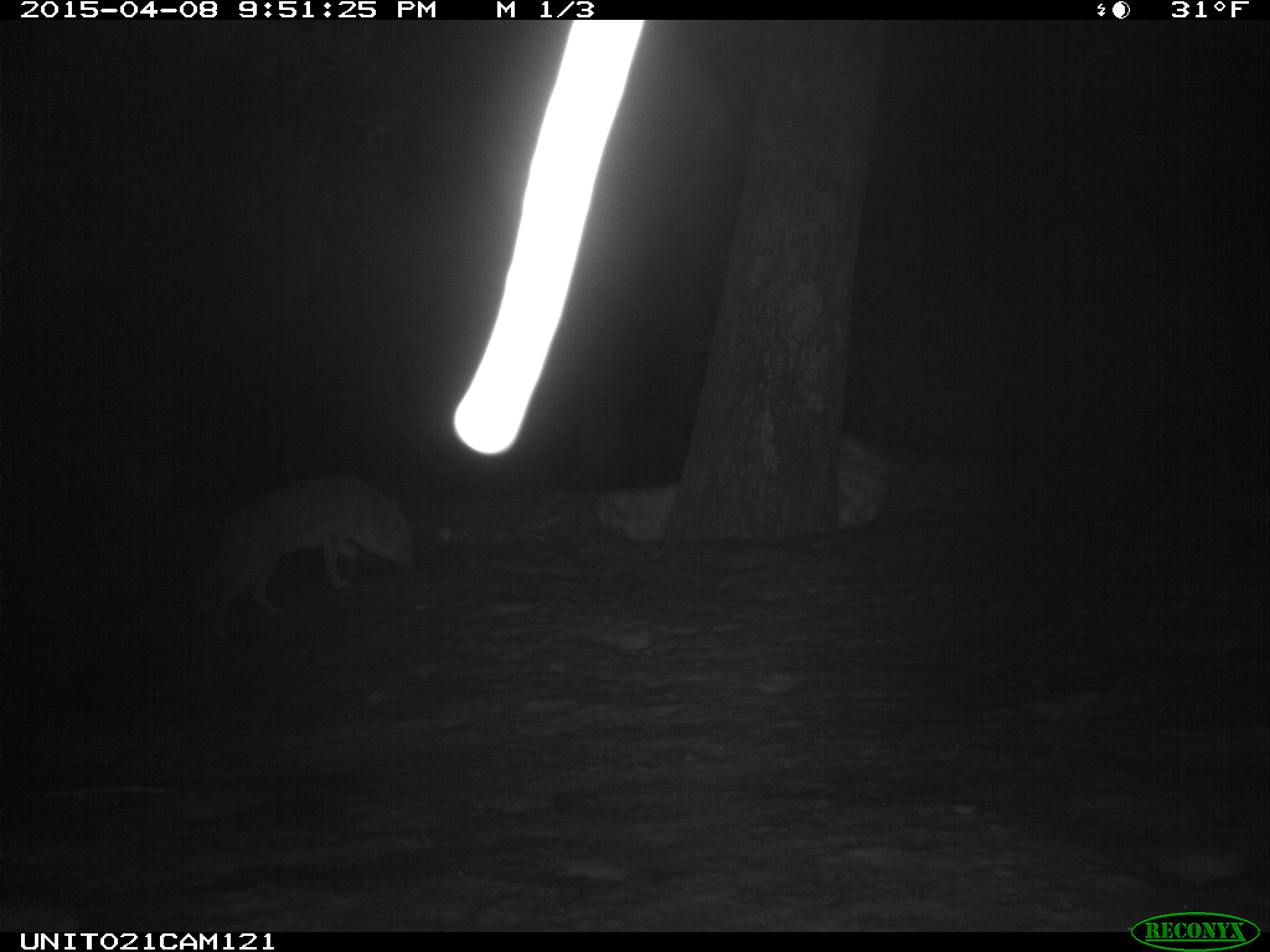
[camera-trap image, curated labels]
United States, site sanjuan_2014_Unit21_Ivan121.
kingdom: Animalia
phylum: Chordata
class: Mammalia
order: Carnivora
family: Canidae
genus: Canis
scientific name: Canis latrans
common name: coyote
Canis latrans (coyote).